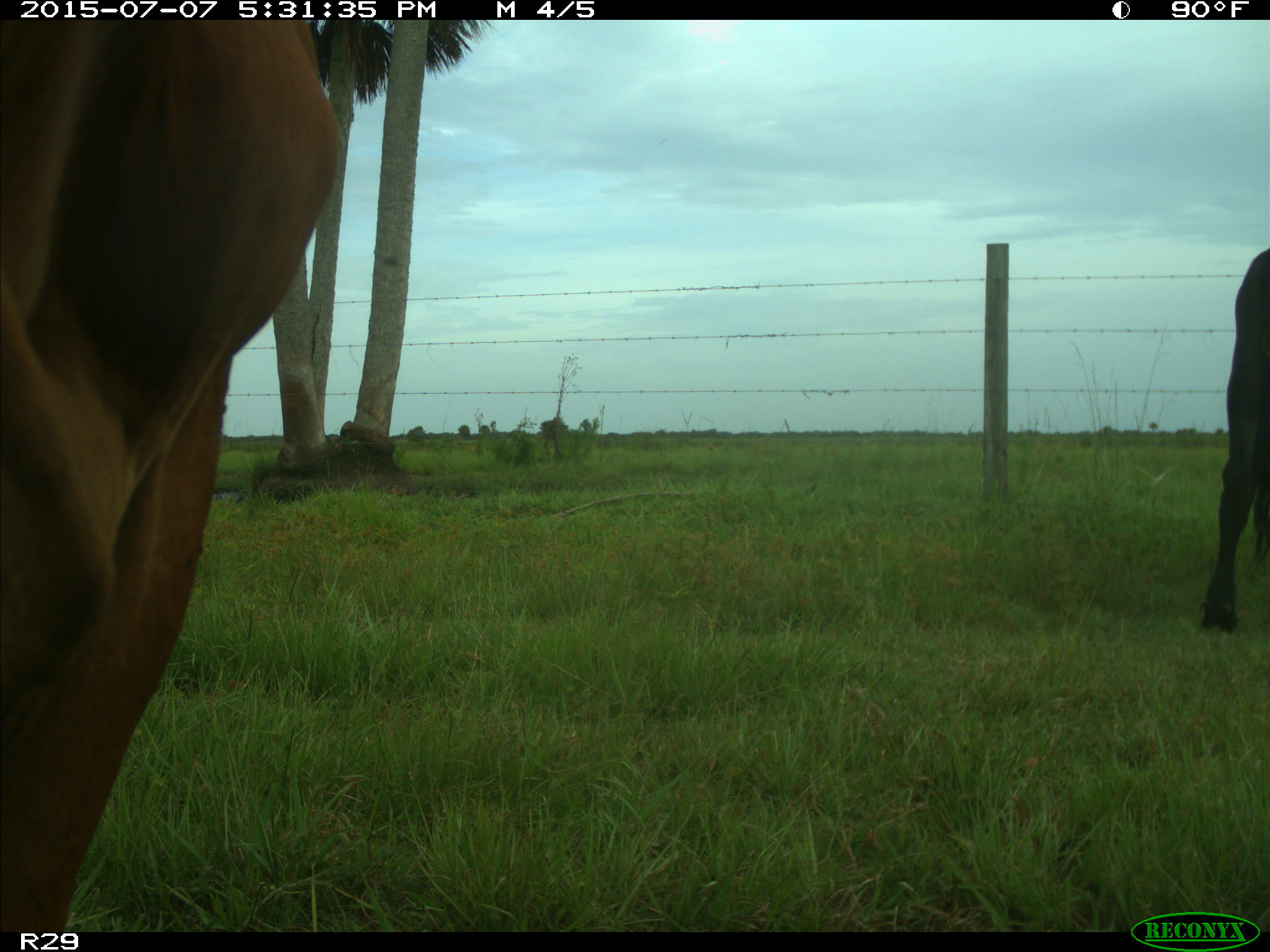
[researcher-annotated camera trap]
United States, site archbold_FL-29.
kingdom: Animalia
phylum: Chordata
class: Mammalia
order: Artiodactyla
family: Bovidae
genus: Bos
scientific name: Bos taurus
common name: domestic cow